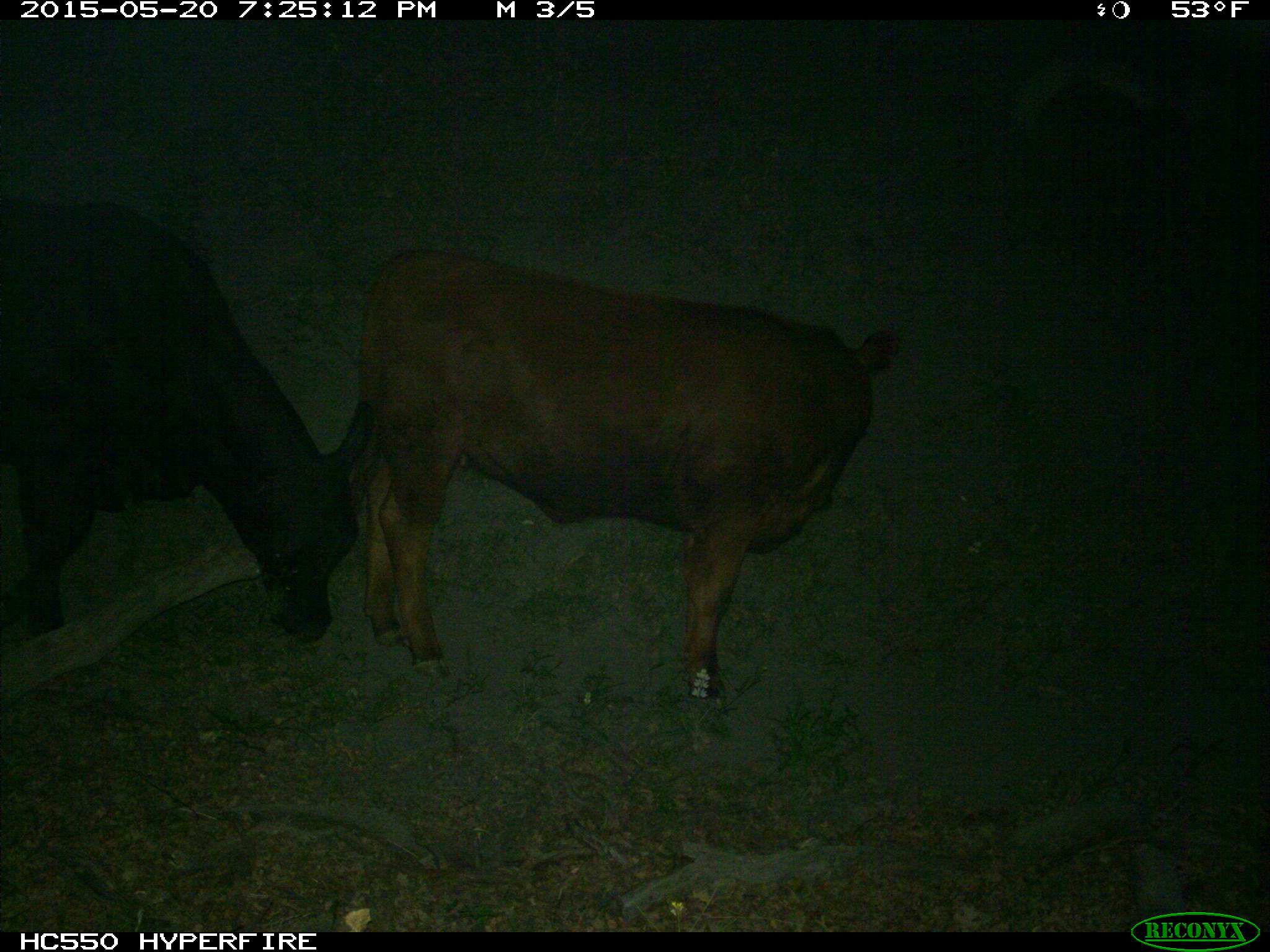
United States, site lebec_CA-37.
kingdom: Animalia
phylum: Chordata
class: Mammalia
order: Artiodactyla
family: Bovidae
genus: Bos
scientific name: Bos taurus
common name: domestic cow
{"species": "Bos taurus (domestic cow)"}